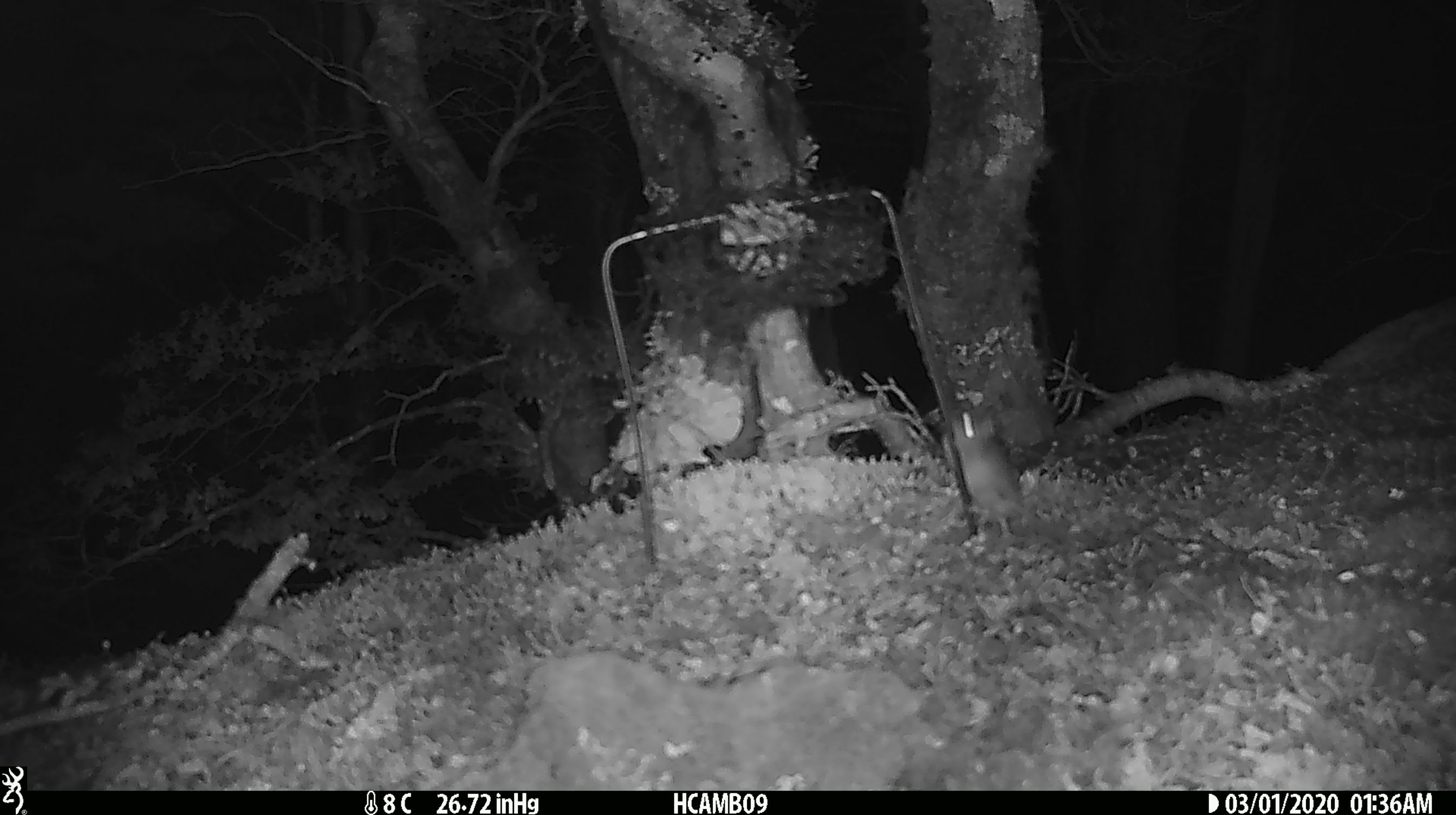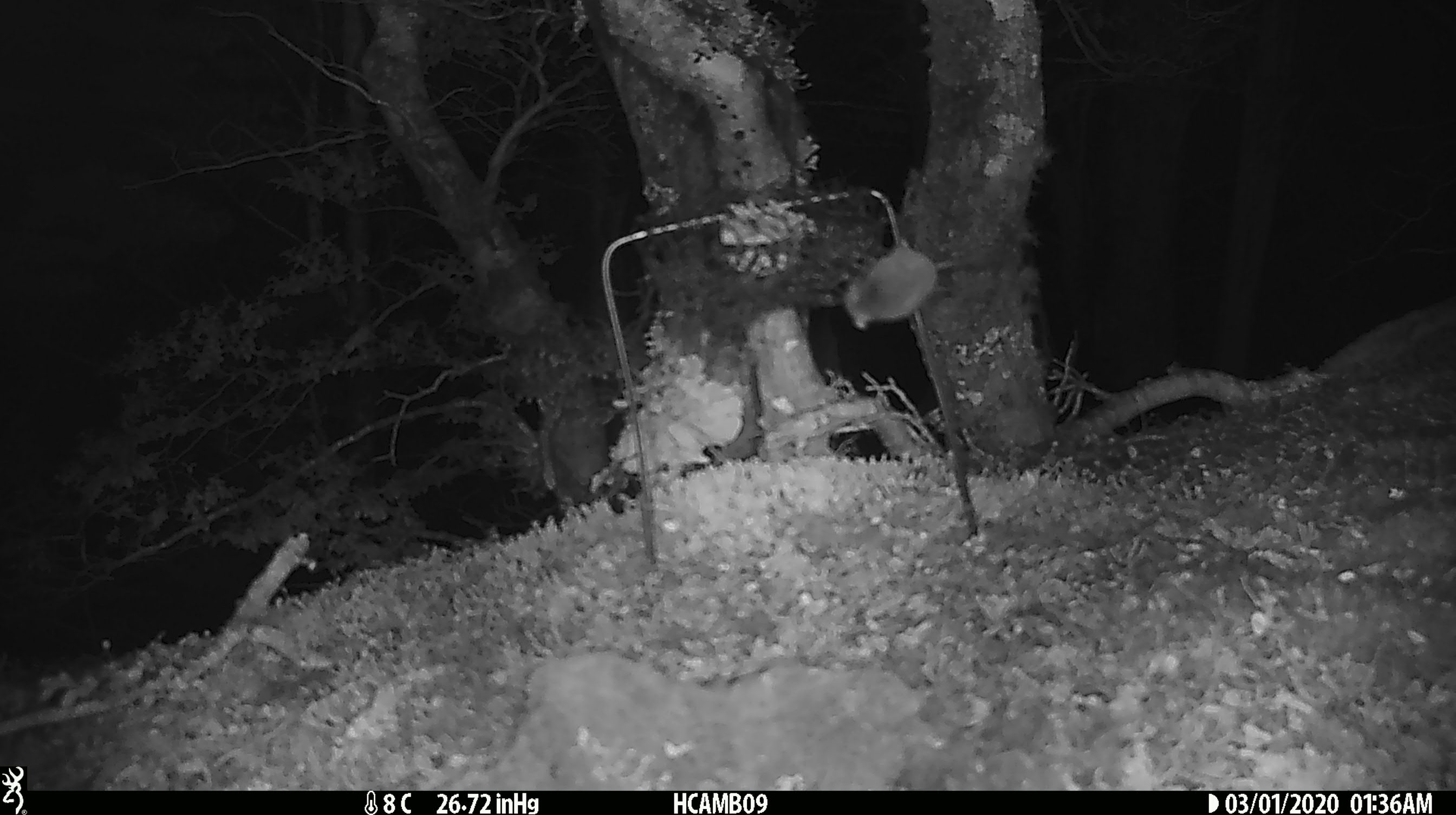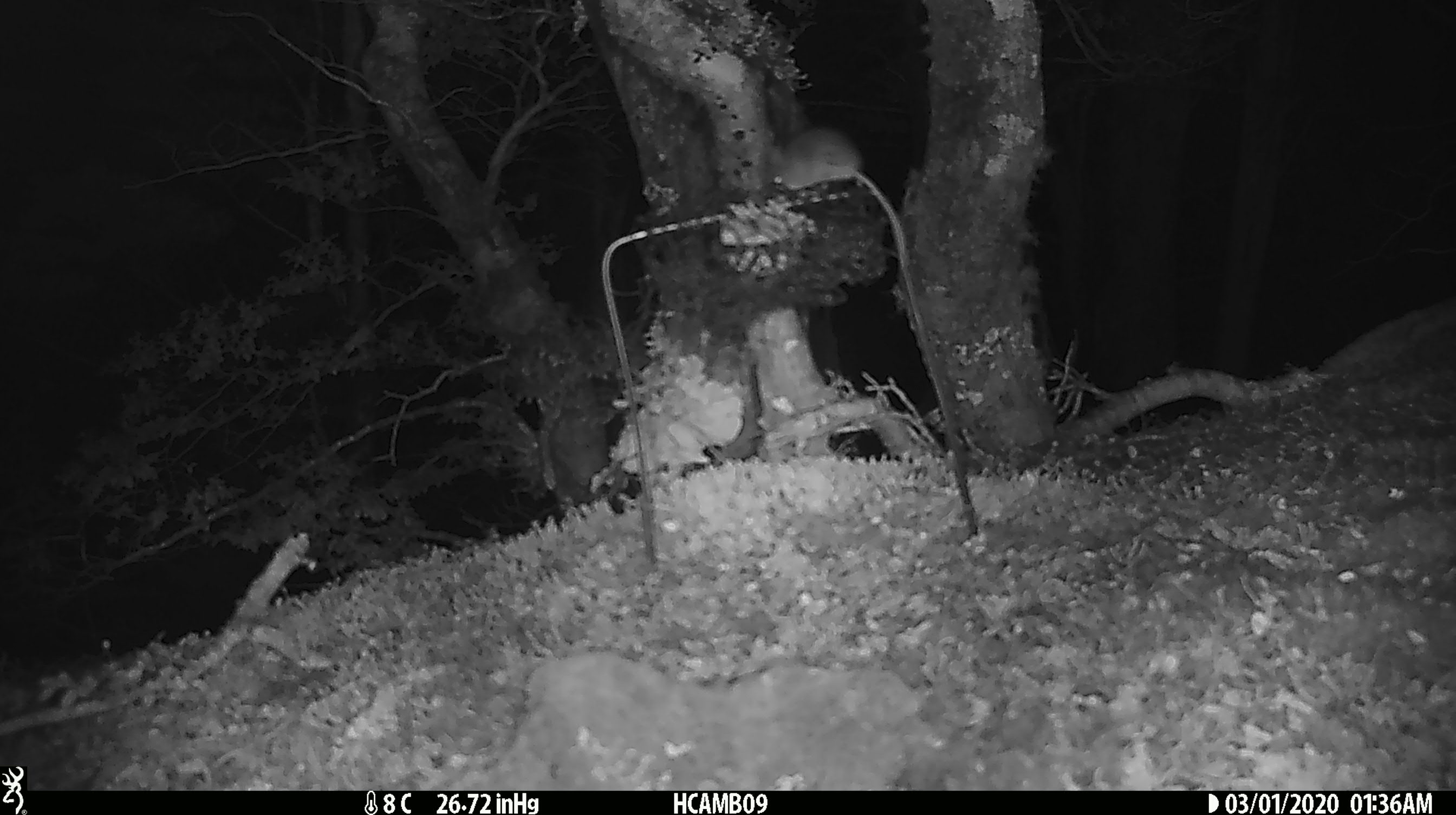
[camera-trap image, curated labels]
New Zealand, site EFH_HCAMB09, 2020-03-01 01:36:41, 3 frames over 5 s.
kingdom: Animalia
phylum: Chordata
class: Mammalia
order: Rodentia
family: Muridae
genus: Mus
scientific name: Mus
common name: mouse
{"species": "mouse (Mus)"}